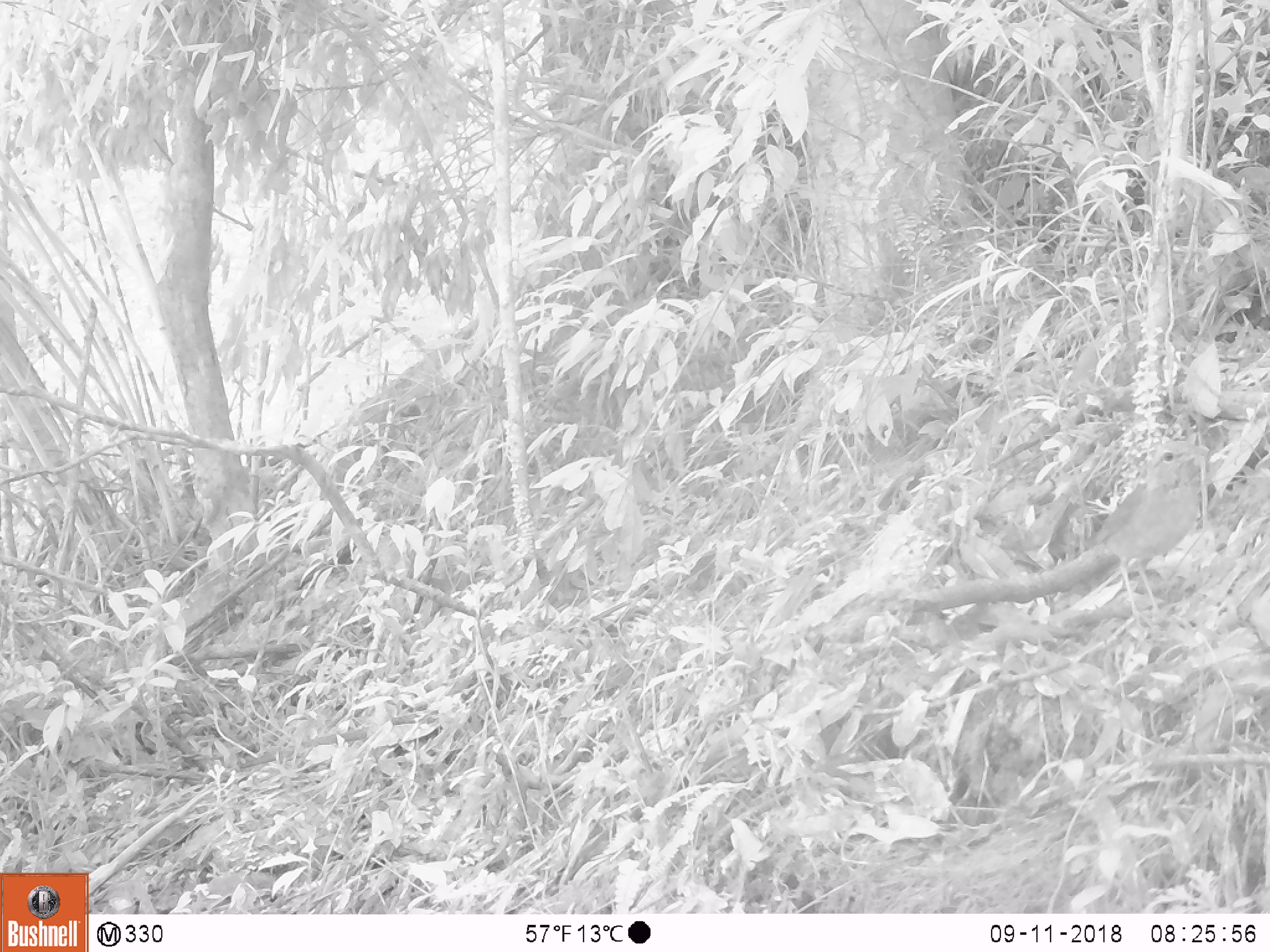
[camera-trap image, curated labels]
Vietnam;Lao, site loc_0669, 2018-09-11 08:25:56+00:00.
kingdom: Animalia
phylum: Chordata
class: Aves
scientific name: Aves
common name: bird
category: unidentified bird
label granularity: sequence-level